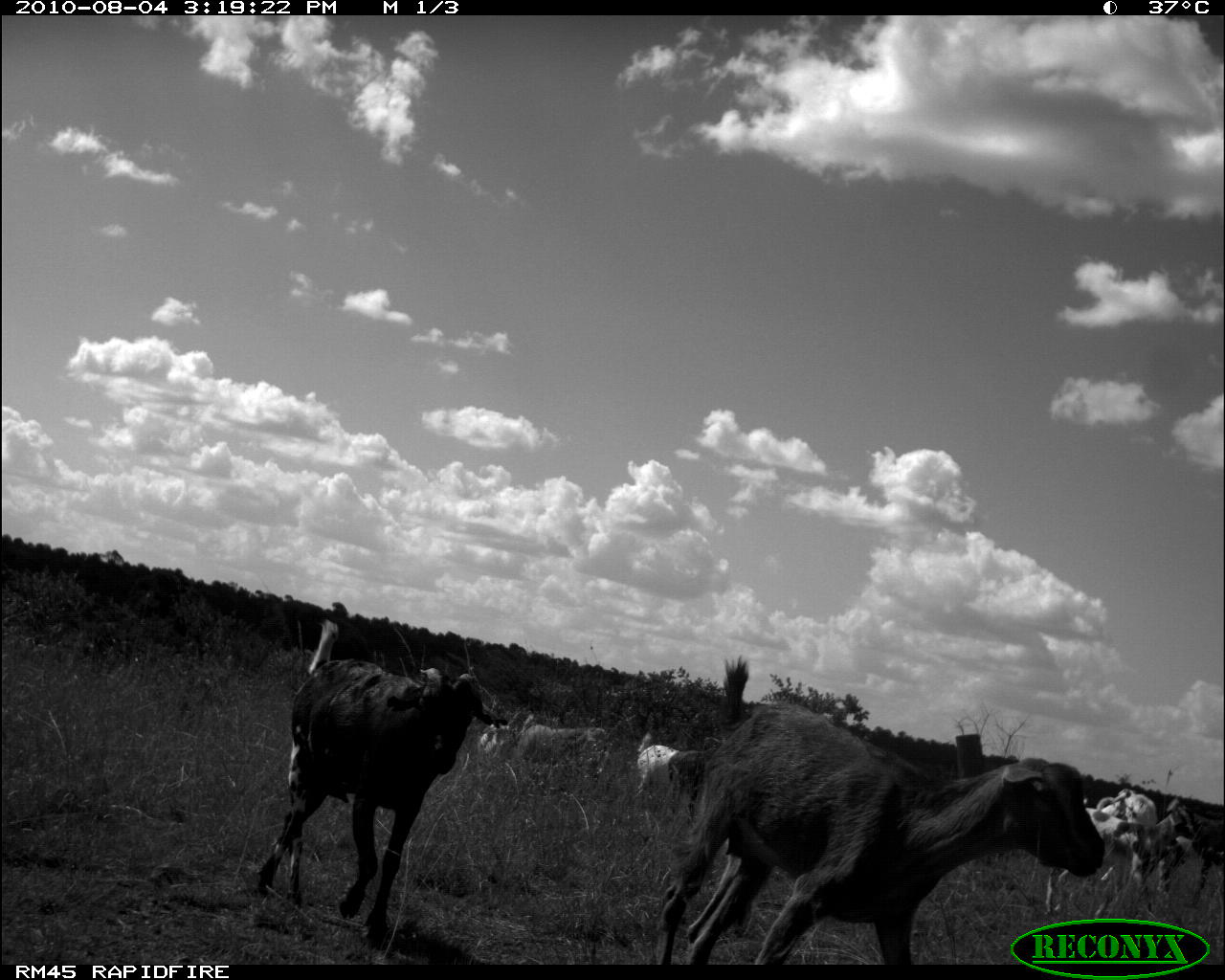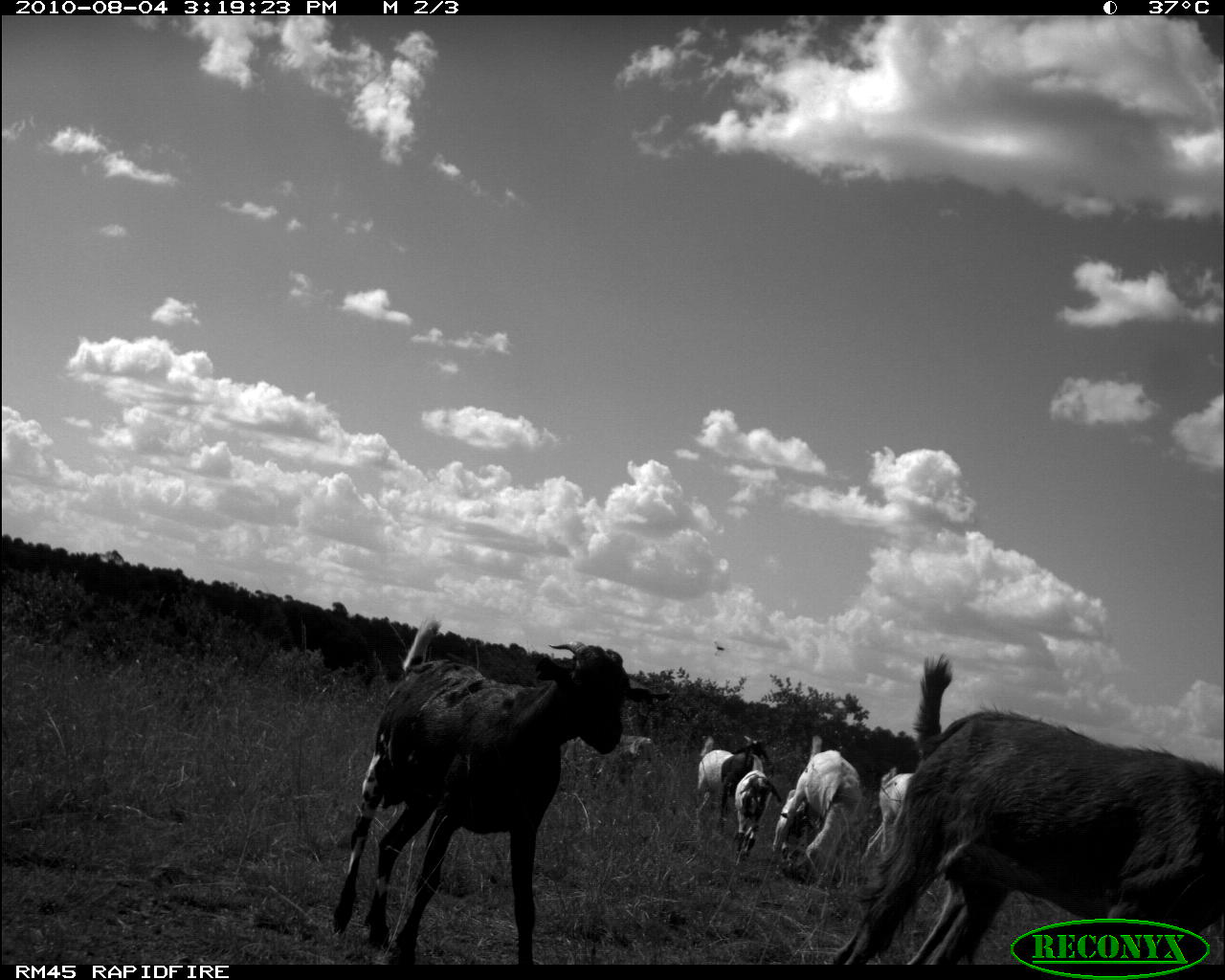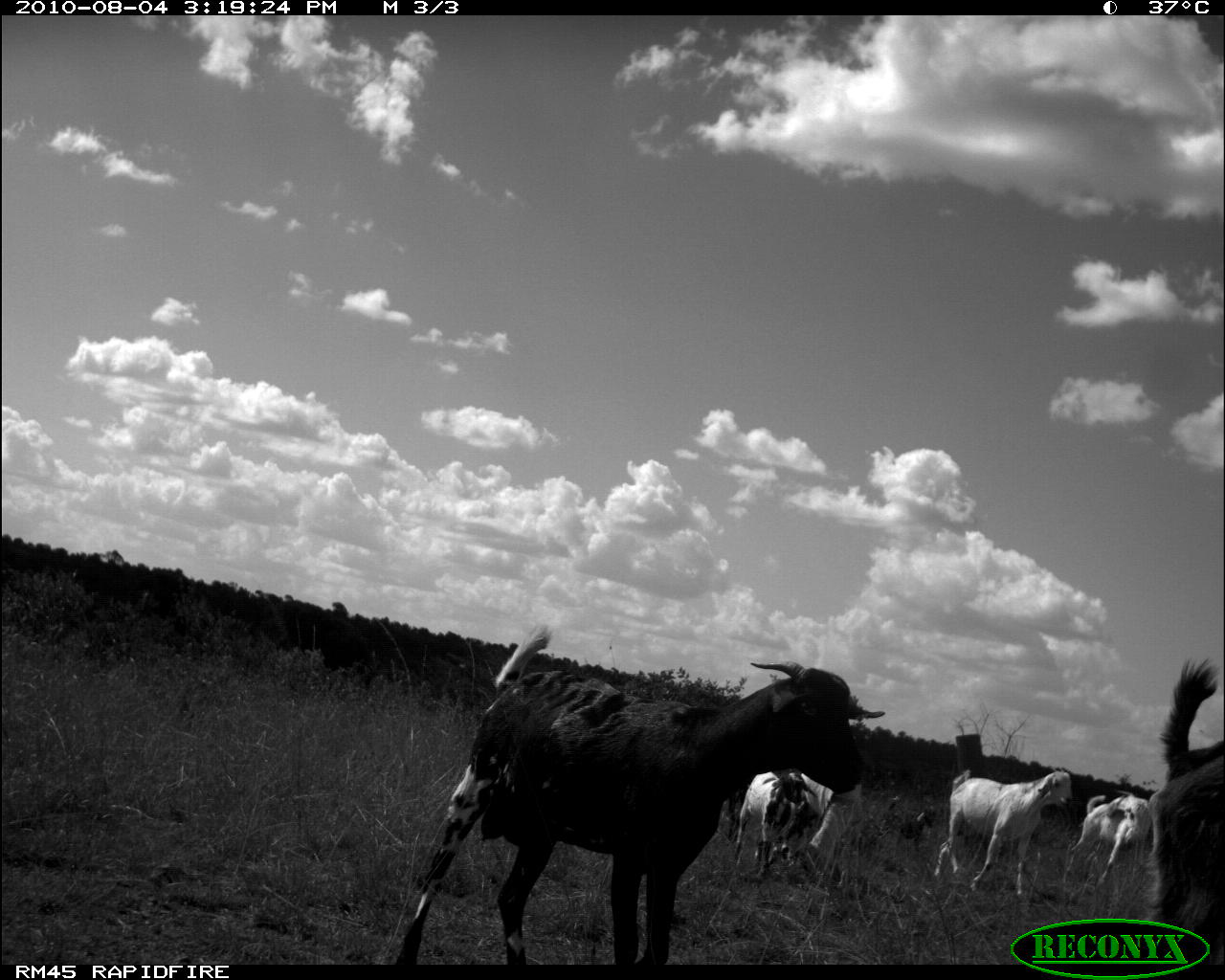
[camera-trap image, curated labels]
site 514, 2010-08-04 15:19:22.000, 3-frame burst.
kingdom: Animalia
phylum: Chordata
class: Mammalia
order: Artiodactyla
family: Bovidae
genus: Capra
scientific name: Capra aegagrus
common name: wild goat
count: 6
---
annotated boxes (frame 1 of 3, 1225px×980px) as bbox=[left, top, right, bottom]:
capra aegagrus: bbox=[654, 656, 1105, 965]; bbox=[253, 617, 506, 946]; bbox=[1046, 807, 1194, 917]; bbox=[1164, 799, 1225, 904]; bbox=[637, 732, 705, 815]; bbox=[516, 722, 607, 765]; bbox=[1096, 788, 1157, 825]; bbox=[478, 723, 511, 762]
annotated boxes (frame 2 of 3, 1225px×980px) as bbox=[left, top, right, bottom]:
capra aegagrus: bbox=[833, 650, 1225, 965]; bbox=[332, 621, 672, 965]; bbox=[771, 737, 859, 884]; bbox=[698, 734, 769, 818]; bbox=[859, 766, 916, 869]; bbox=[734, 753, 782, 865]; bbox=[572, 733, 661, 775]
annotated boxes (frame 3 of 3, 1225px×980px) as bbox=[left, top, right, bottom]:
capra aegagrus: bbox=[392, 621, 886, 965]; bbox=[1149, 655, 1225, 963]; bbox=[932, 768, 1071, 893]; bbox=[730, 771, 816, 874]; bbox=[1064, 793, 1148, 891]